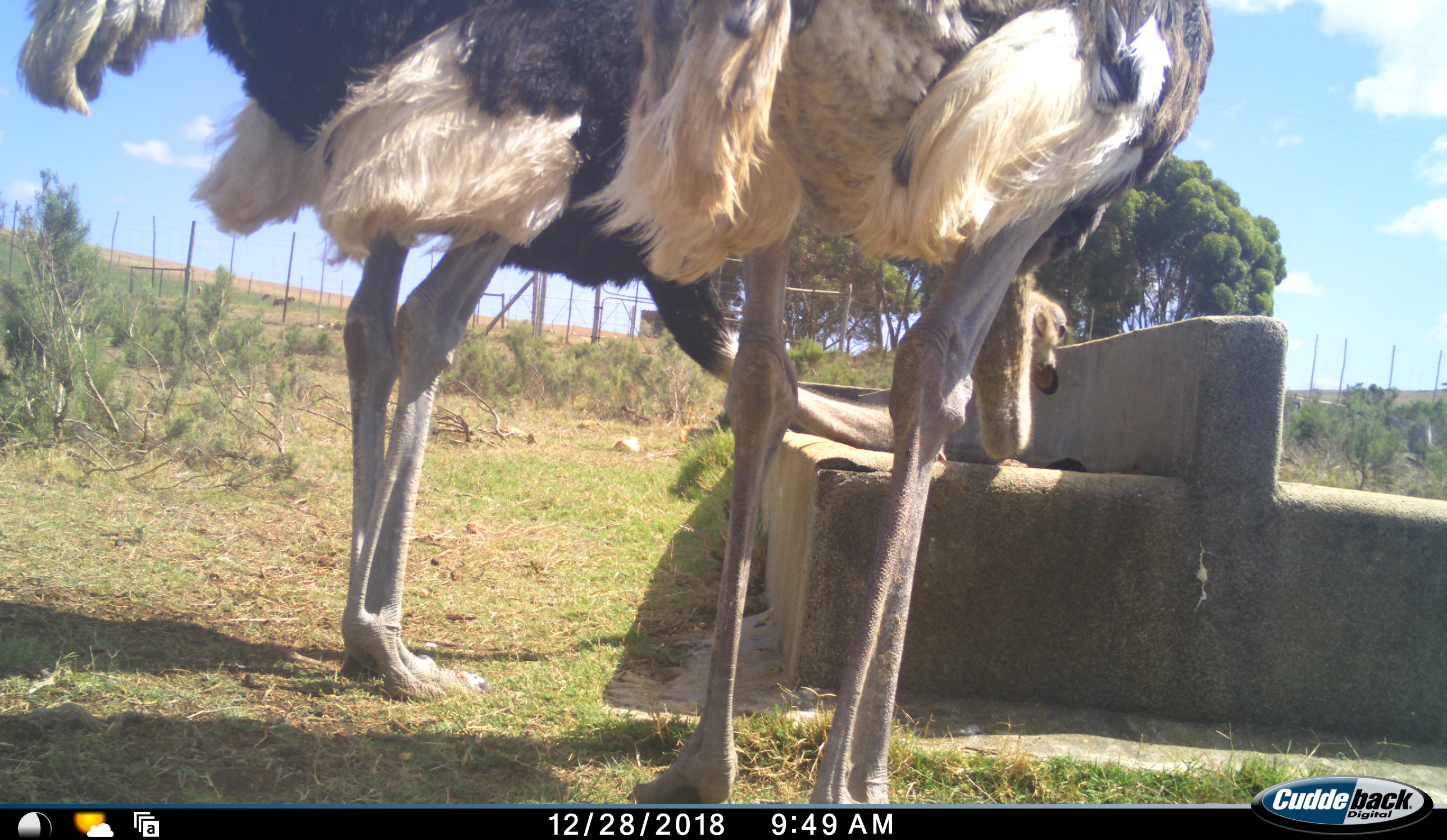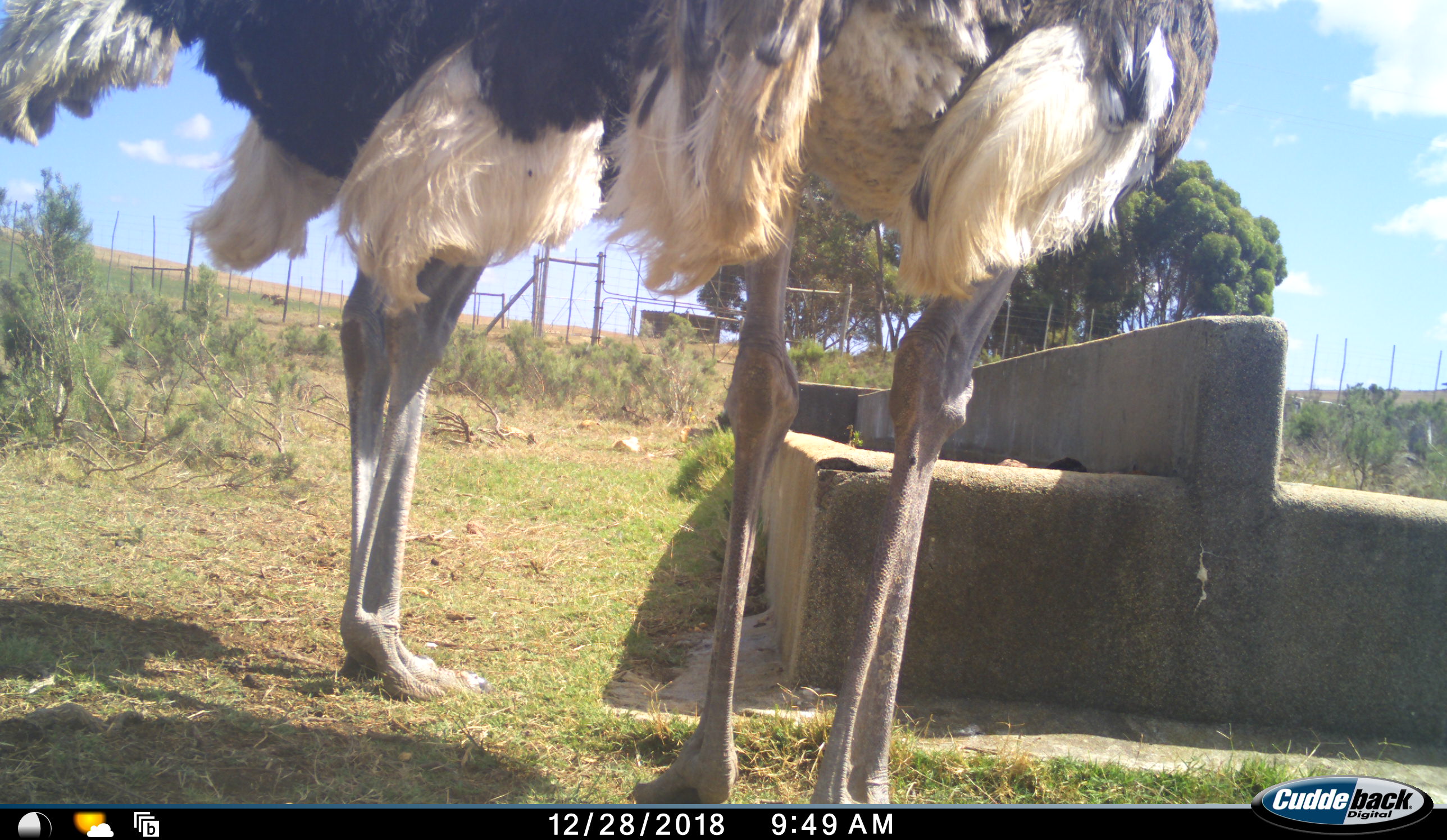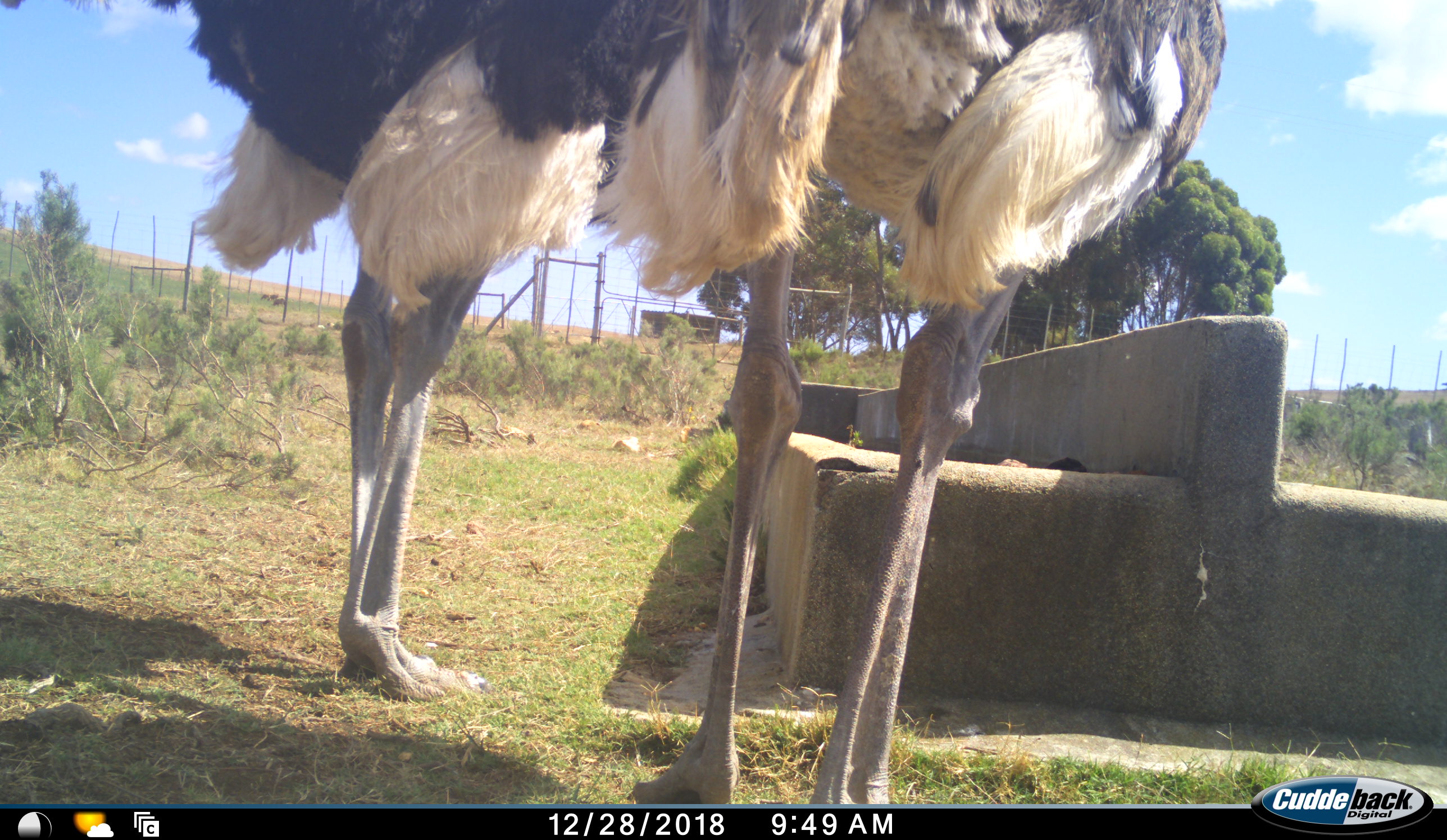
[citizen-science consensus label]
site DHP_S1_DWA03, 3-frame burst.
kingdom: Animalia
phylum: Chordata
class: Aves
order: Struthioniformes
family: Struthionidae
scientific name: Struthionidae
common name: ostrich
Ostrich (Struthionidae), count 2. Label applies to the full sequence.